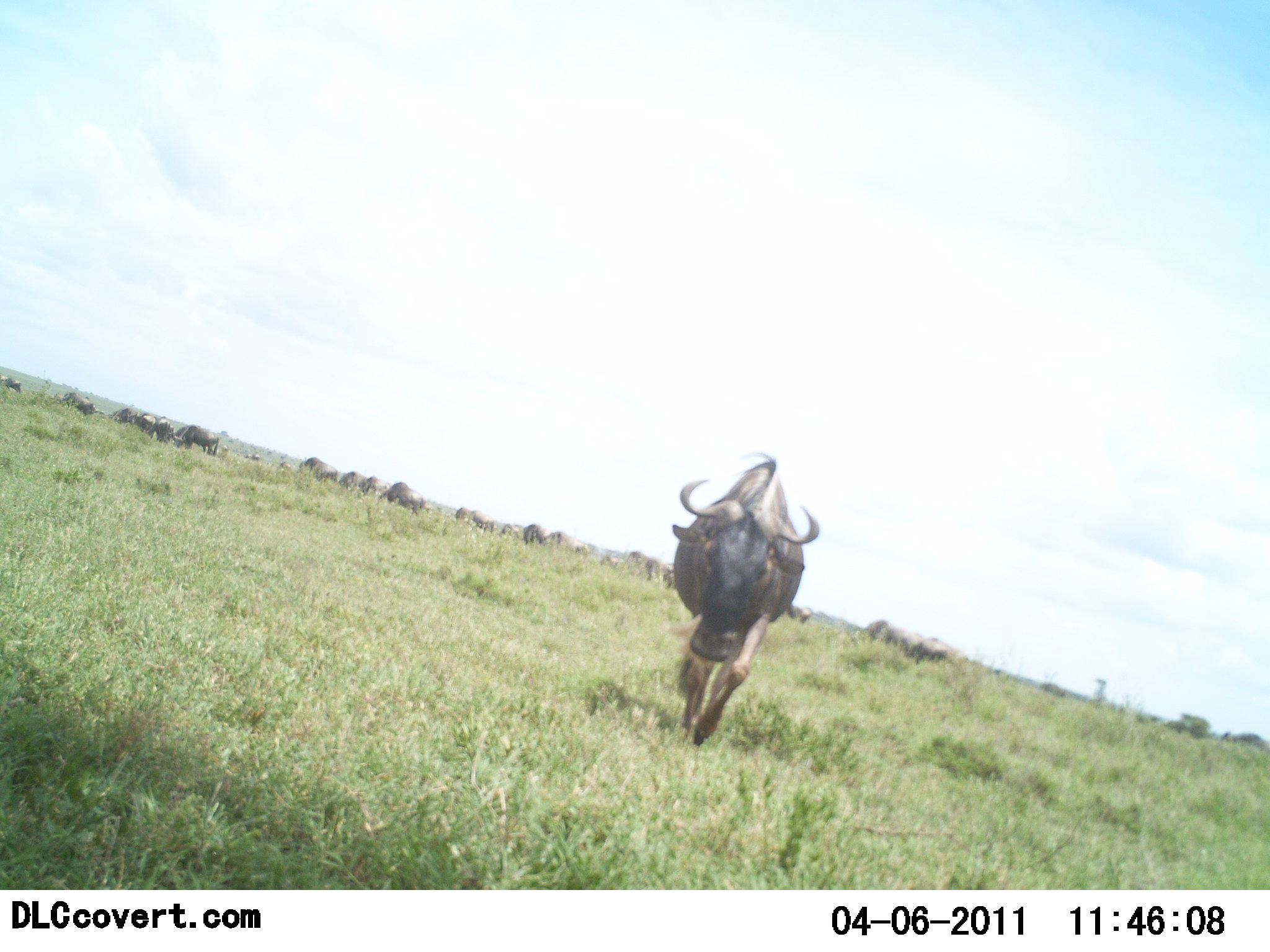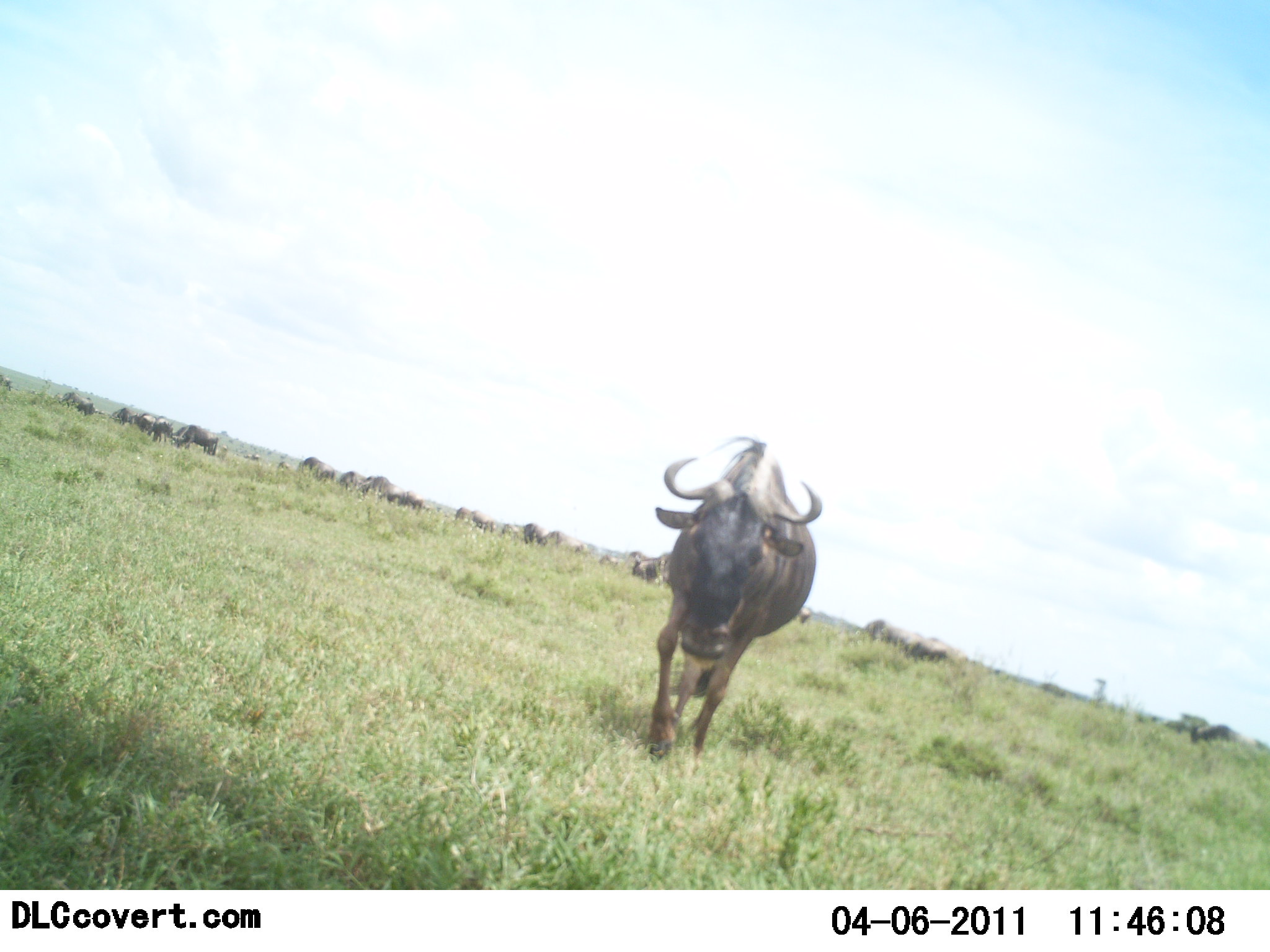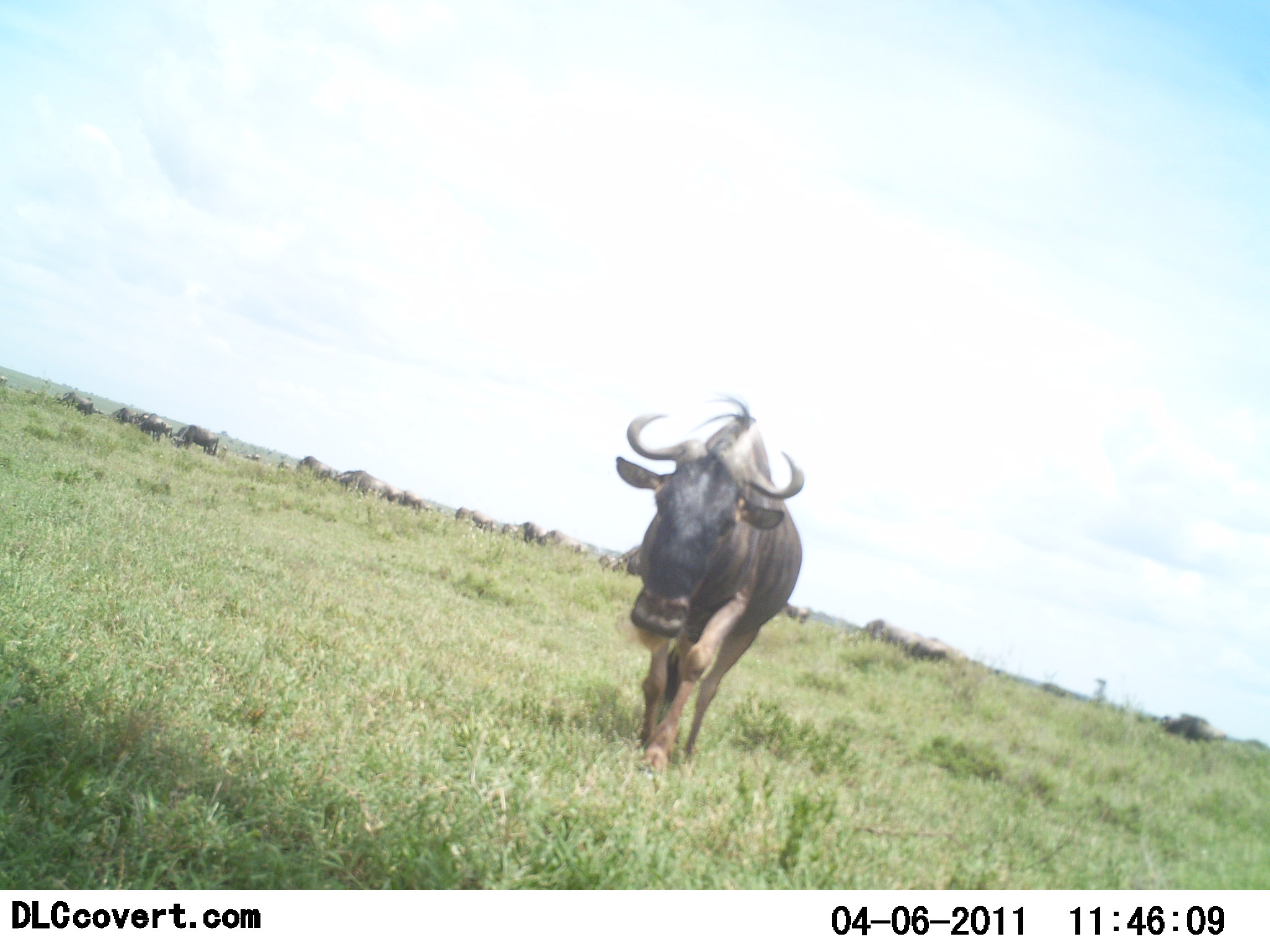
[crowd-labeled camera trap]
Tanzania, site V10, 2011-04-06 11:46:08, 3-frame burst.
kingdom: Animalia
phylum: Chordata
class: Mammalia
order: Artiodactyla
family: Bovidae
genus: Connochaetes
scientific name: Connochaetes taurinus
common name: blue wildebeest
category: wildebeest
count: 11-50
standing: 45%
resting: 0%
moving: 100%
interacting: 0%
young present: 0%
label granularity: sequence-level